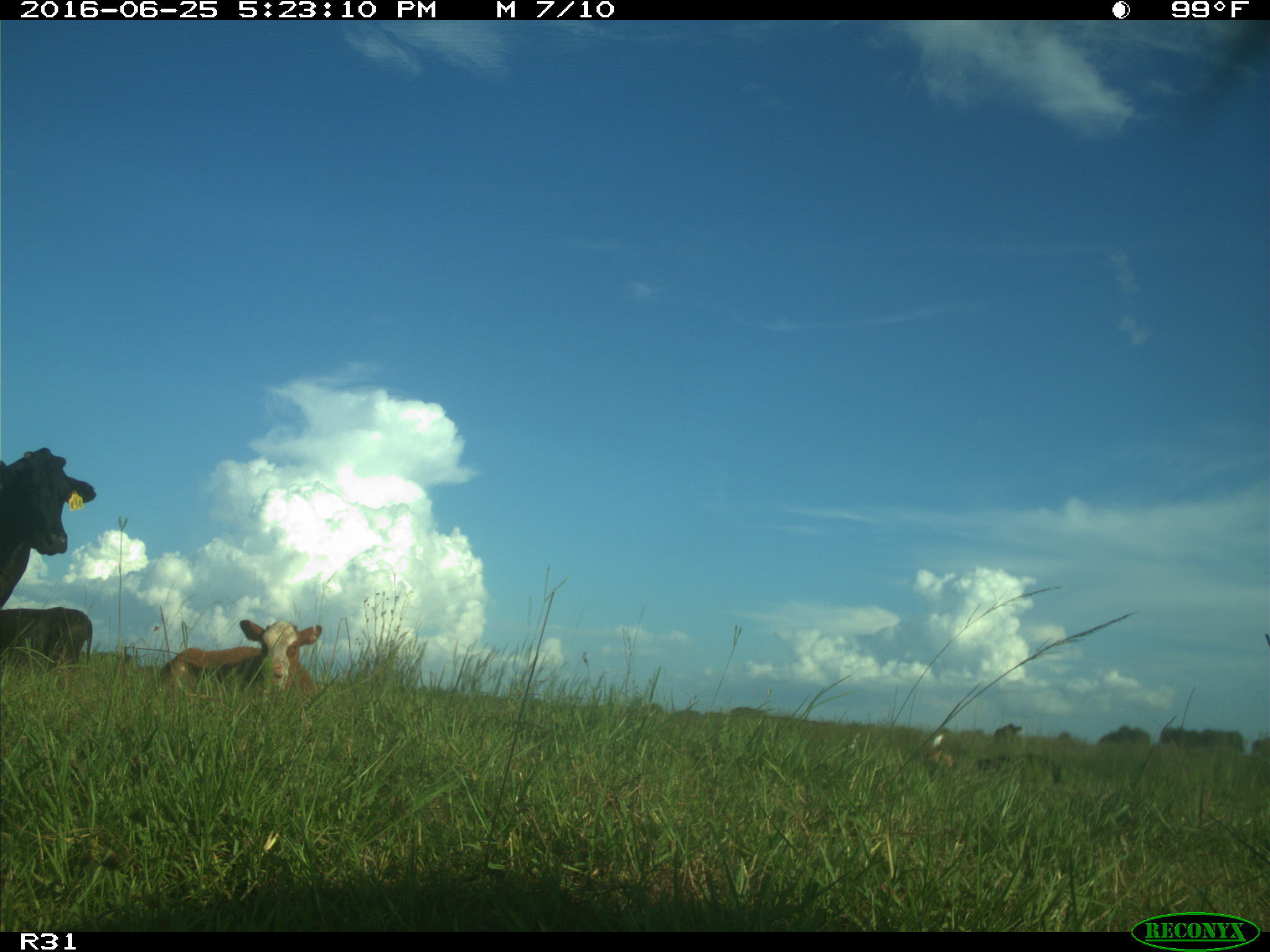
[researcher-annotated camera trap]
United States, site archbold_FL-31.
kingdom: Animalia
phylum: Chordata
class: Mammalia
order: Artiodactyla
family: Bovidae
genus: Bos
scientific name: Bos taurus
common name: domestic cow